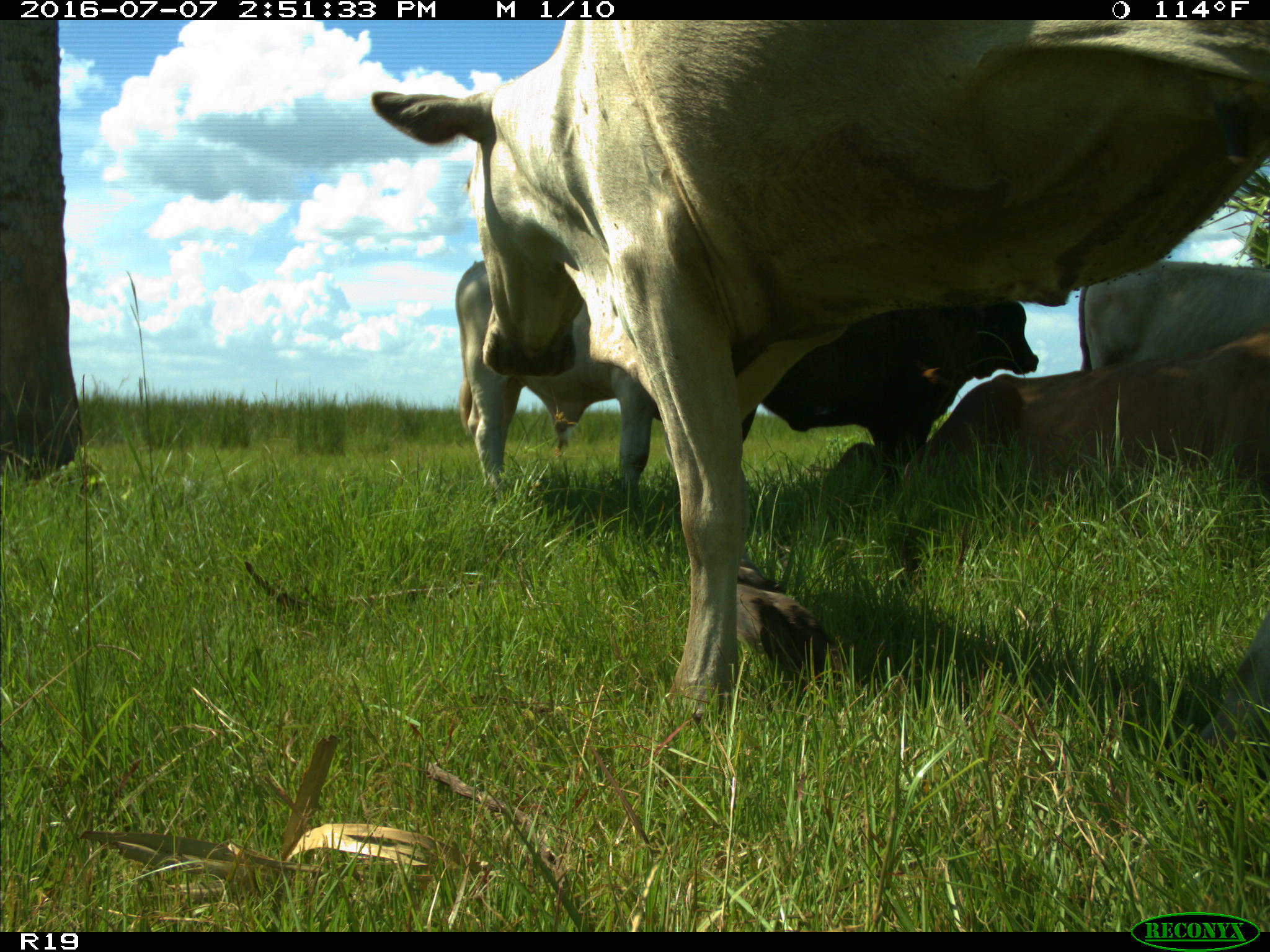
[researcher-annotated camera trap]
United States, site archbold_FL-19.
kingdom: Animalia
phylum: Chordata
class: Mammalia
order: Artiodactyla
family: Bovidae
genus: Bos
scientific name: Bos taurus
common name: domestic cow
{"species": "Bos taurus (domestic cow)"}